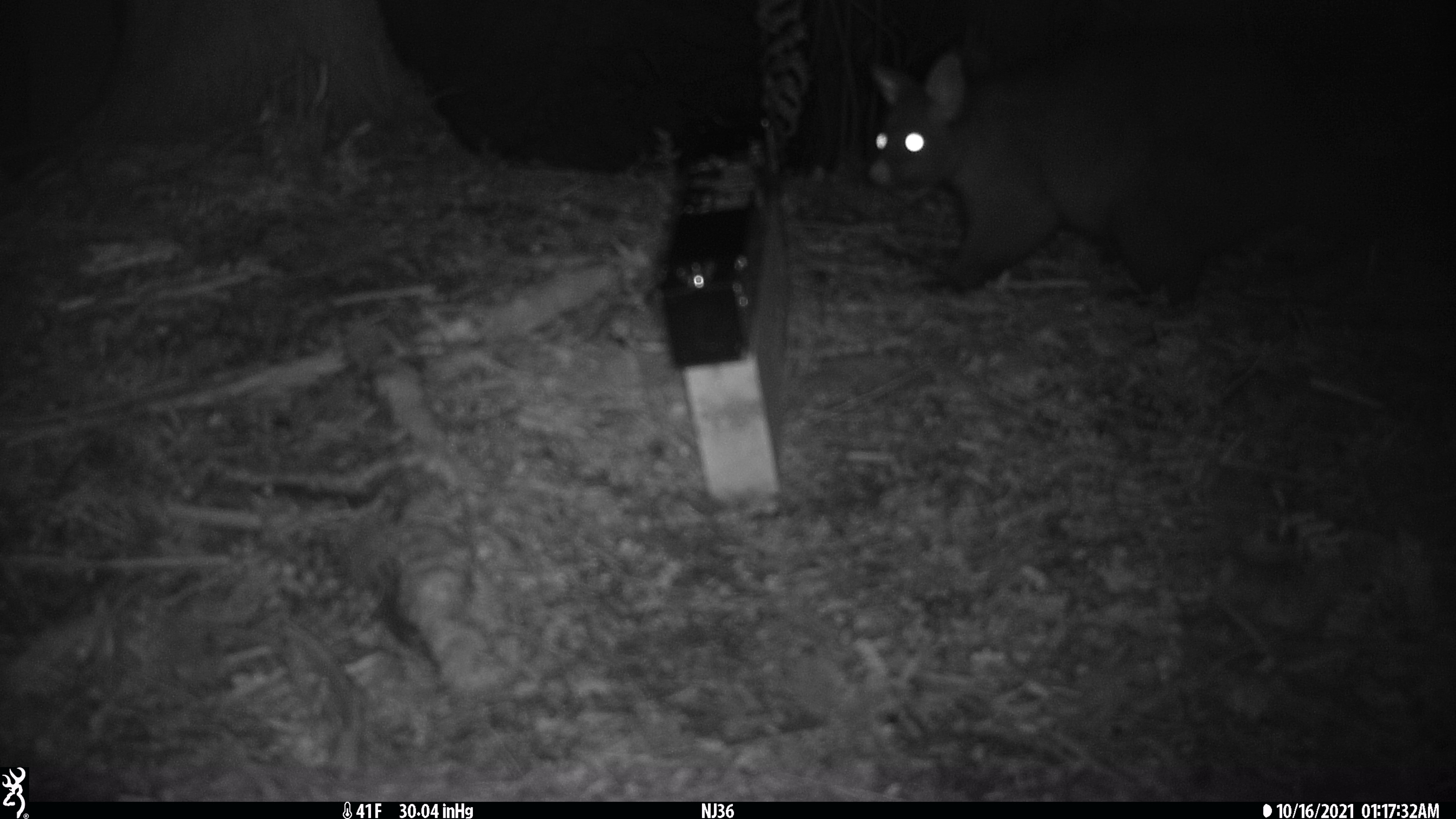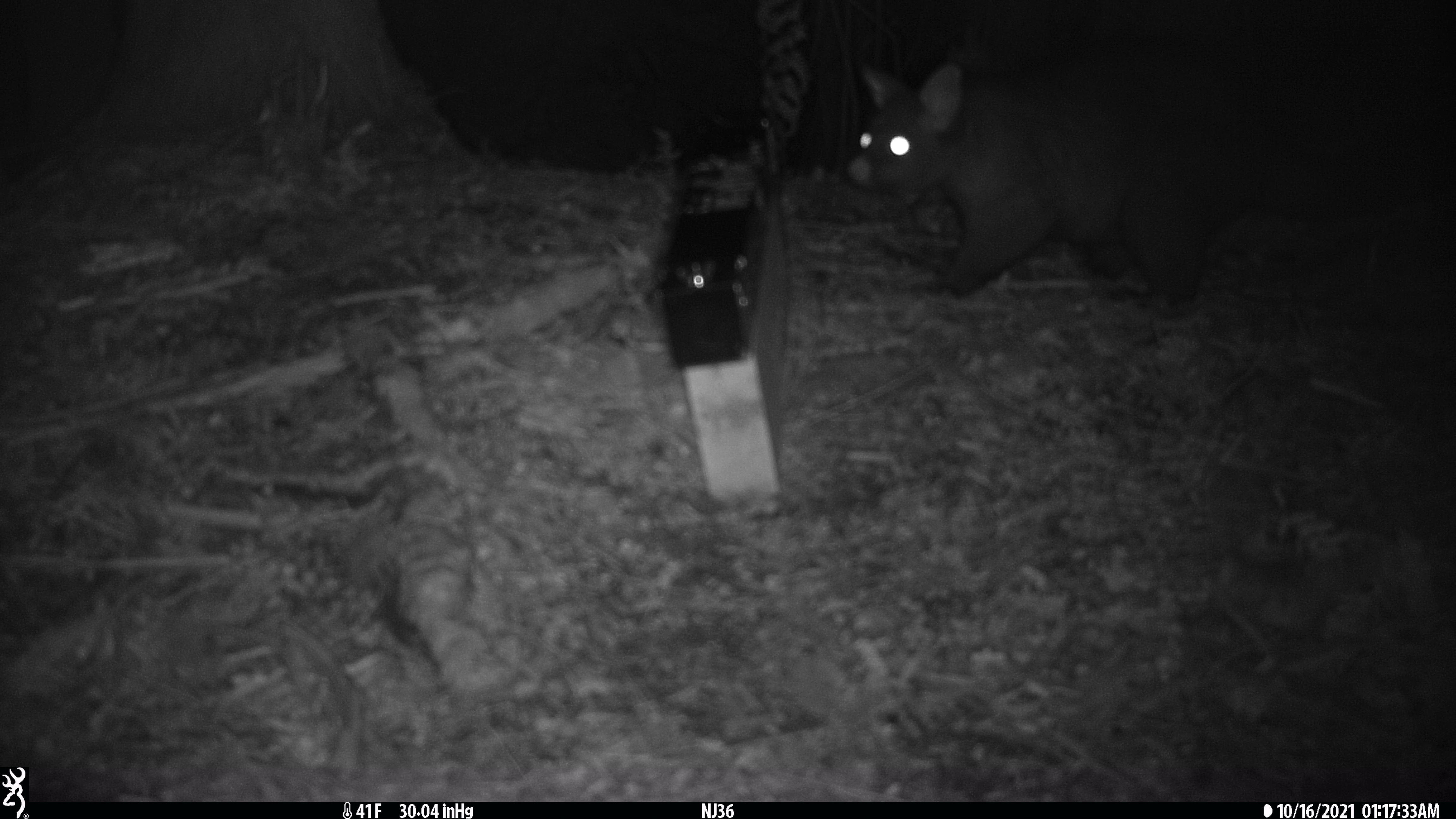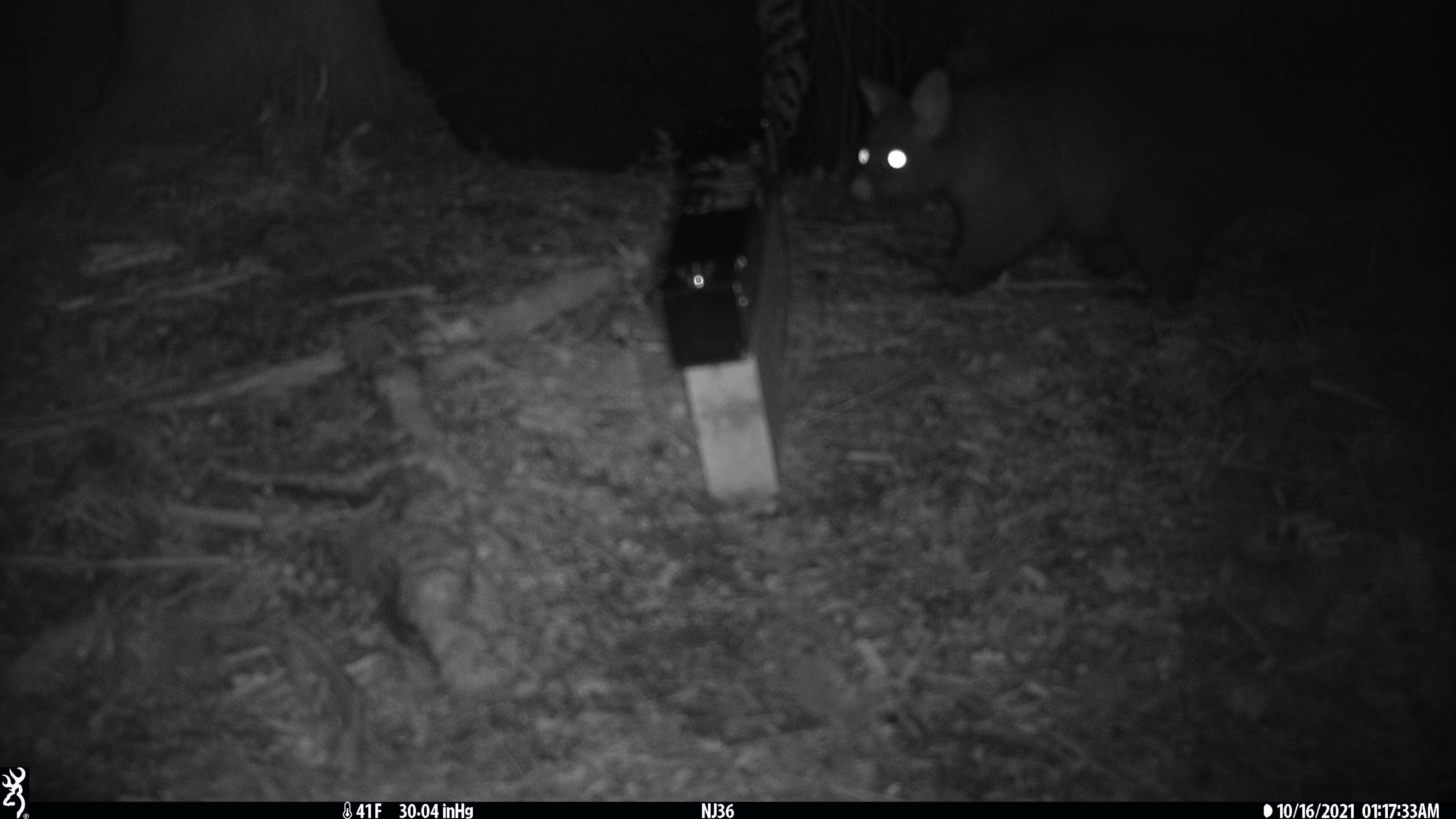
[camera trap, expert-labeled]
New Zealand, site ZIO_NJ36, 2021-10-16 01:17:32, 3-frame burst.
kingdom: Animalia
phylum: Chordata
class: Mammalia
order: Diprotodontia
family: Phalangeridae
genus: Trichosurus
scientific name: Trichosurus vulpecula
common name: common brushtail possum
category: possum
Possum (common brushtail possum) (Trichosurus vulpecula).